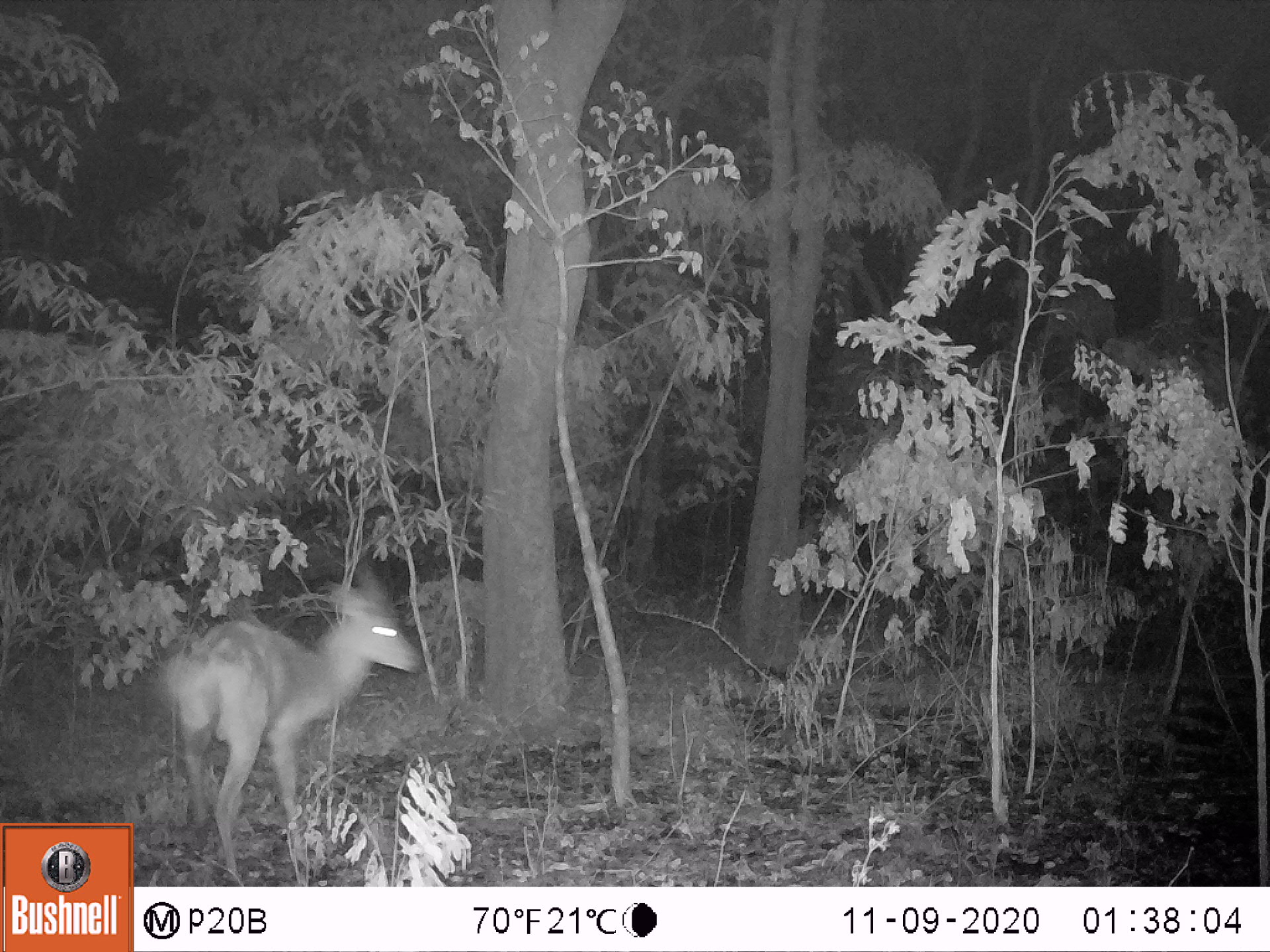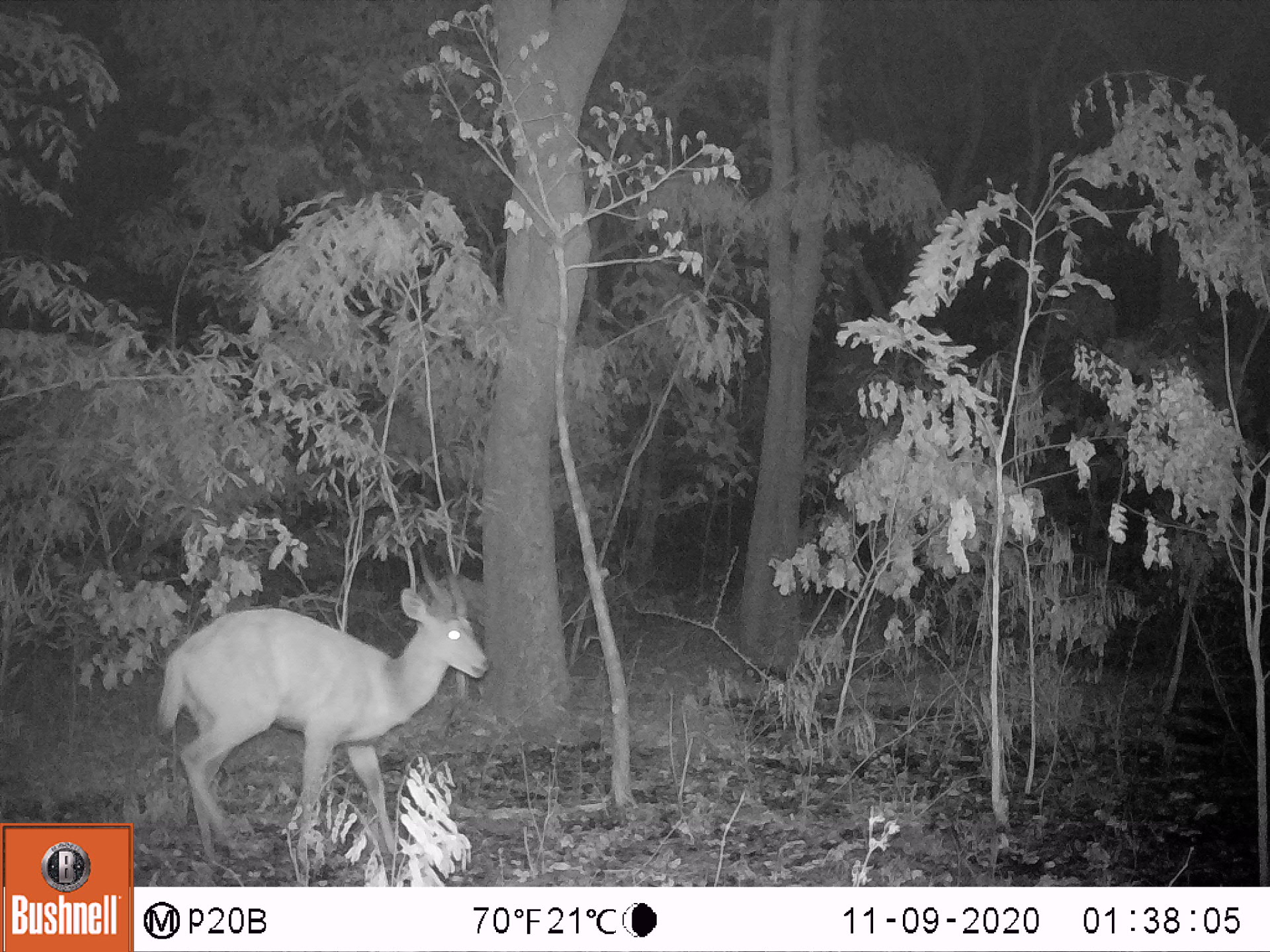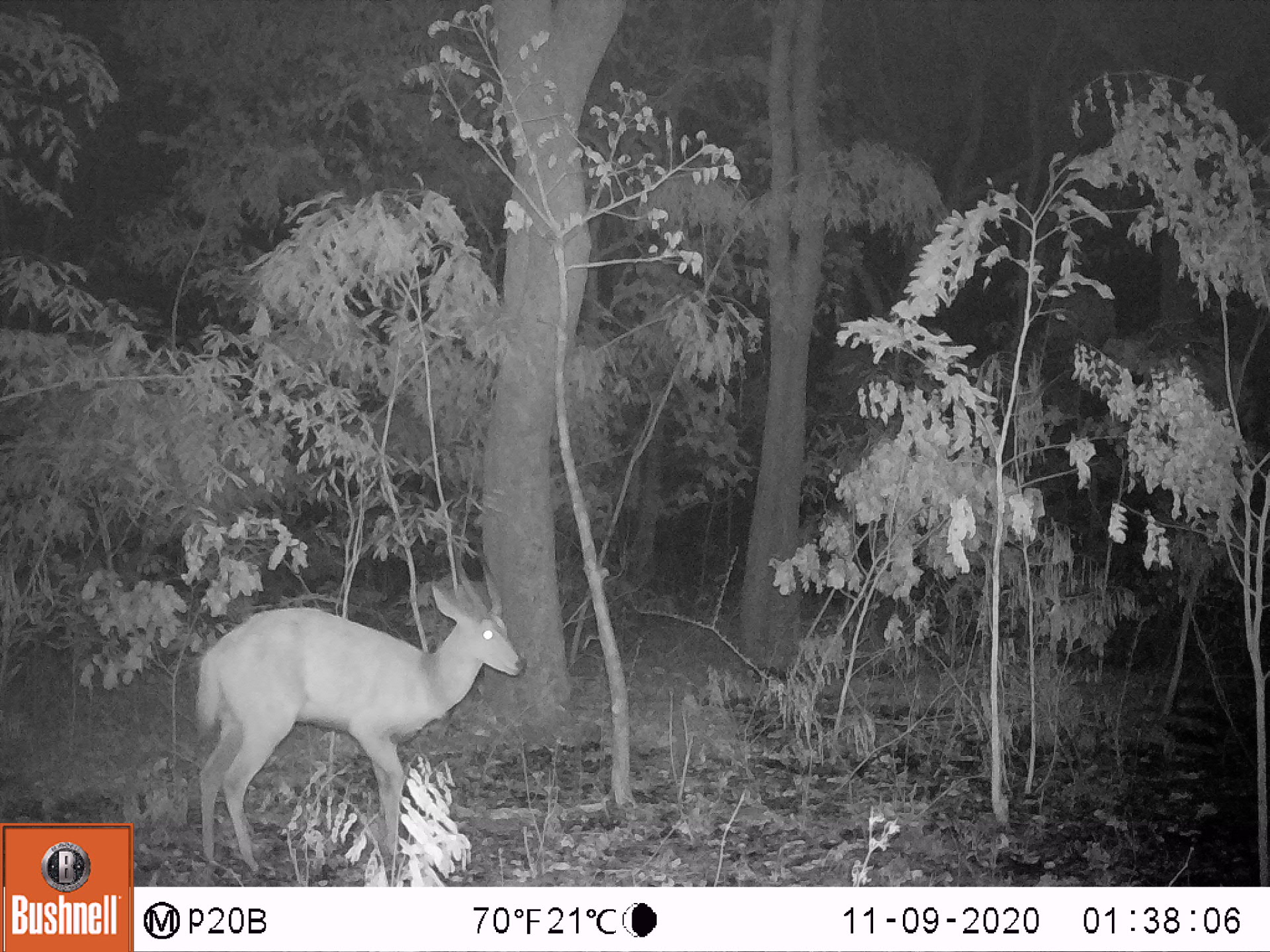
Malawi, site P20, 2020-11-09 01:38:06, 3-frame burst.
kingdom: Animalia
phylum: Chordata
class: Mammalia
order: Artiodactyla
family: Bovidae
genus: Tragelaphus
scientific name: Tragelaphus sylvaticus sylvaticus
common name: cape bushbuck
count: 1